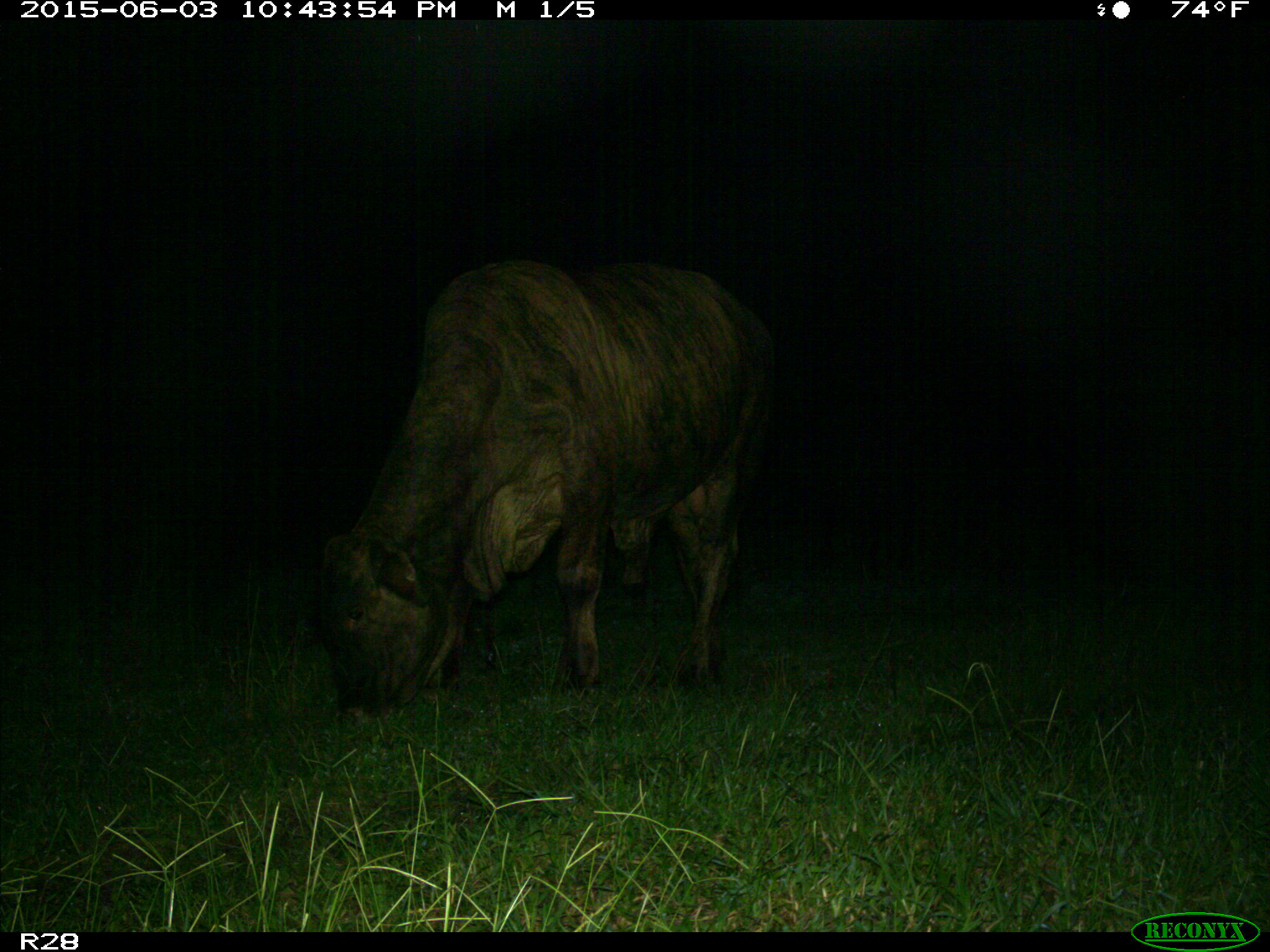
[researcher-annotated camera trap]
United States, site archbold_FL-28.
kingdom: Animalia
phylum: Chordata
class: Mammalia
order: Artiodactyla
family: Bovidae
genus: Bos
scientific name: Bos taurus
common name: domestic cow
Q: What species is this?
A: Bos taurus (domestic cow).